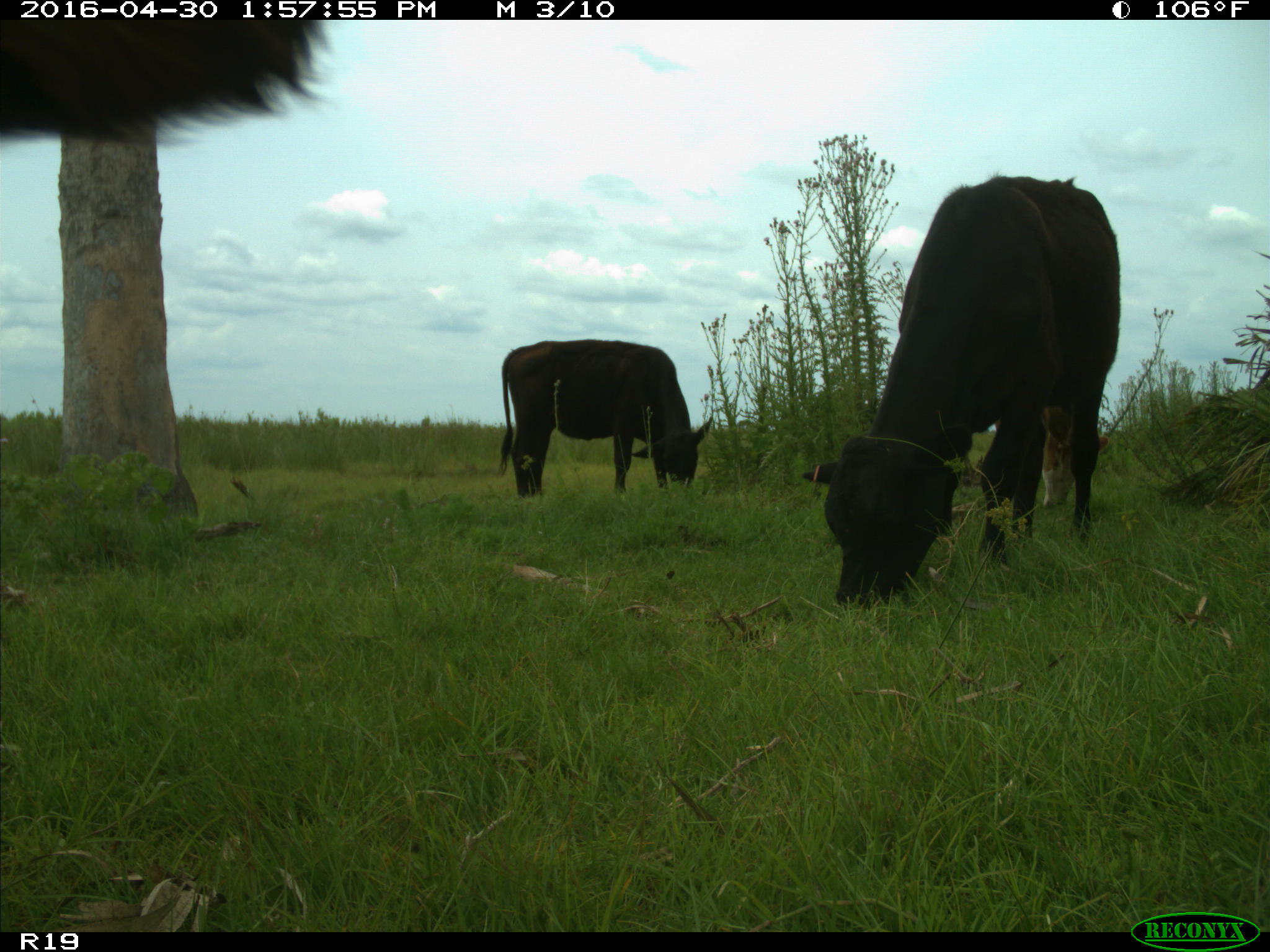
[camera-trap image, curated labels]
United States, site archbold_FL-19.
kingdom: Animalia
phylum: Chordata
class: Mammalia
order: Artiodactyla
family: Bovidae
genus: Bos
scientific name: Bos taurus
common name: domestic cow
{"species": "Bos taurus (domestic cow)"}